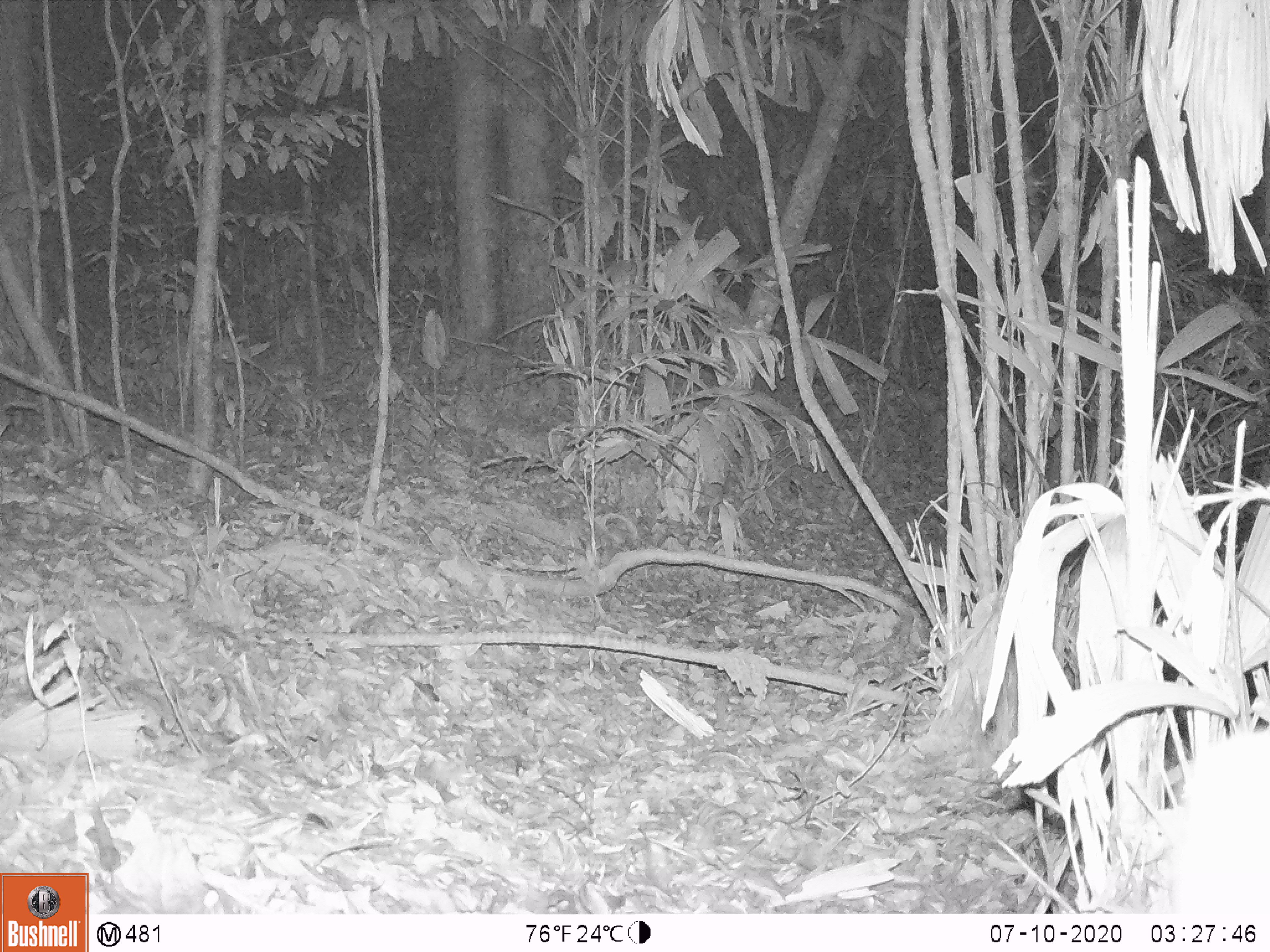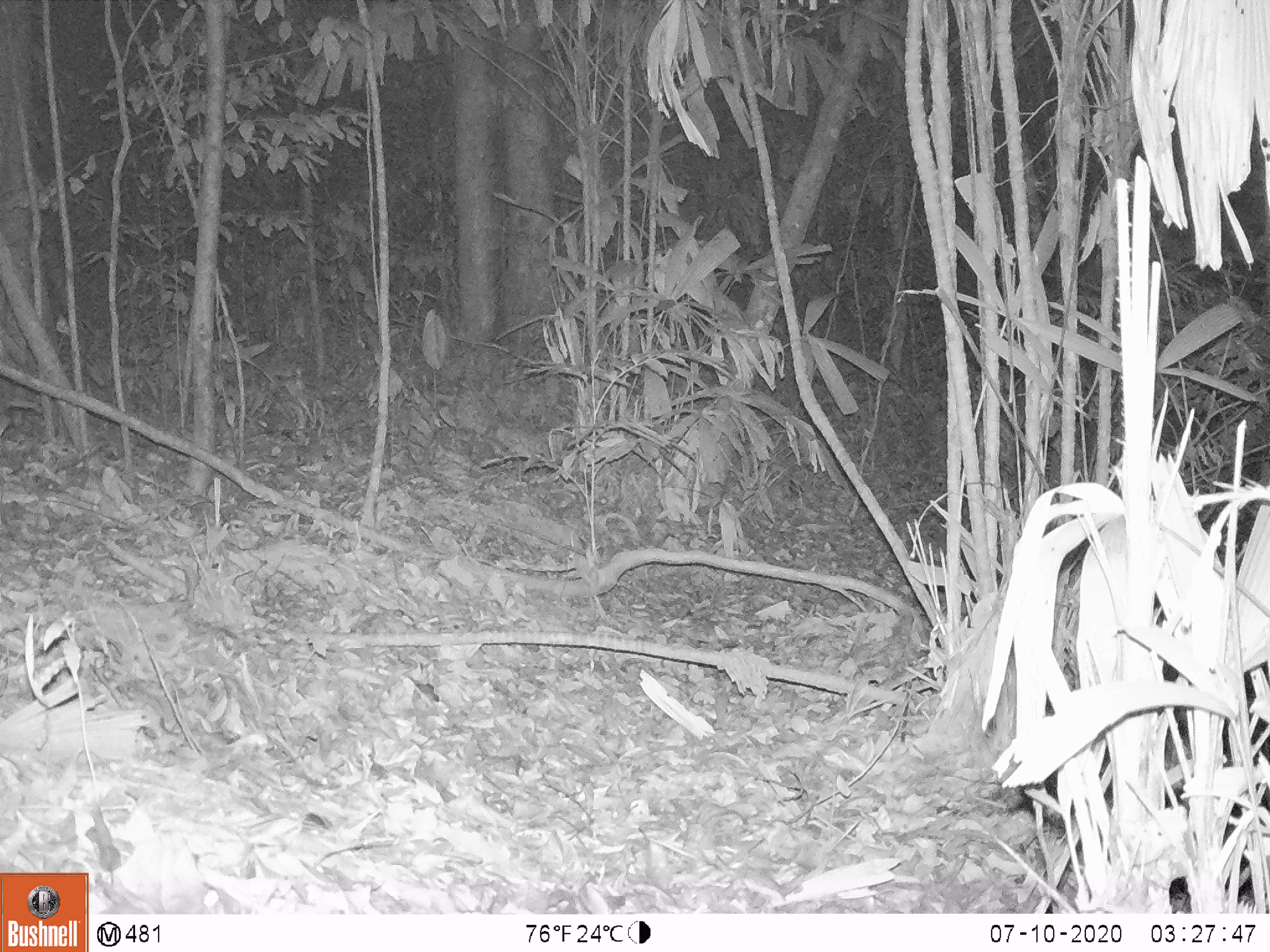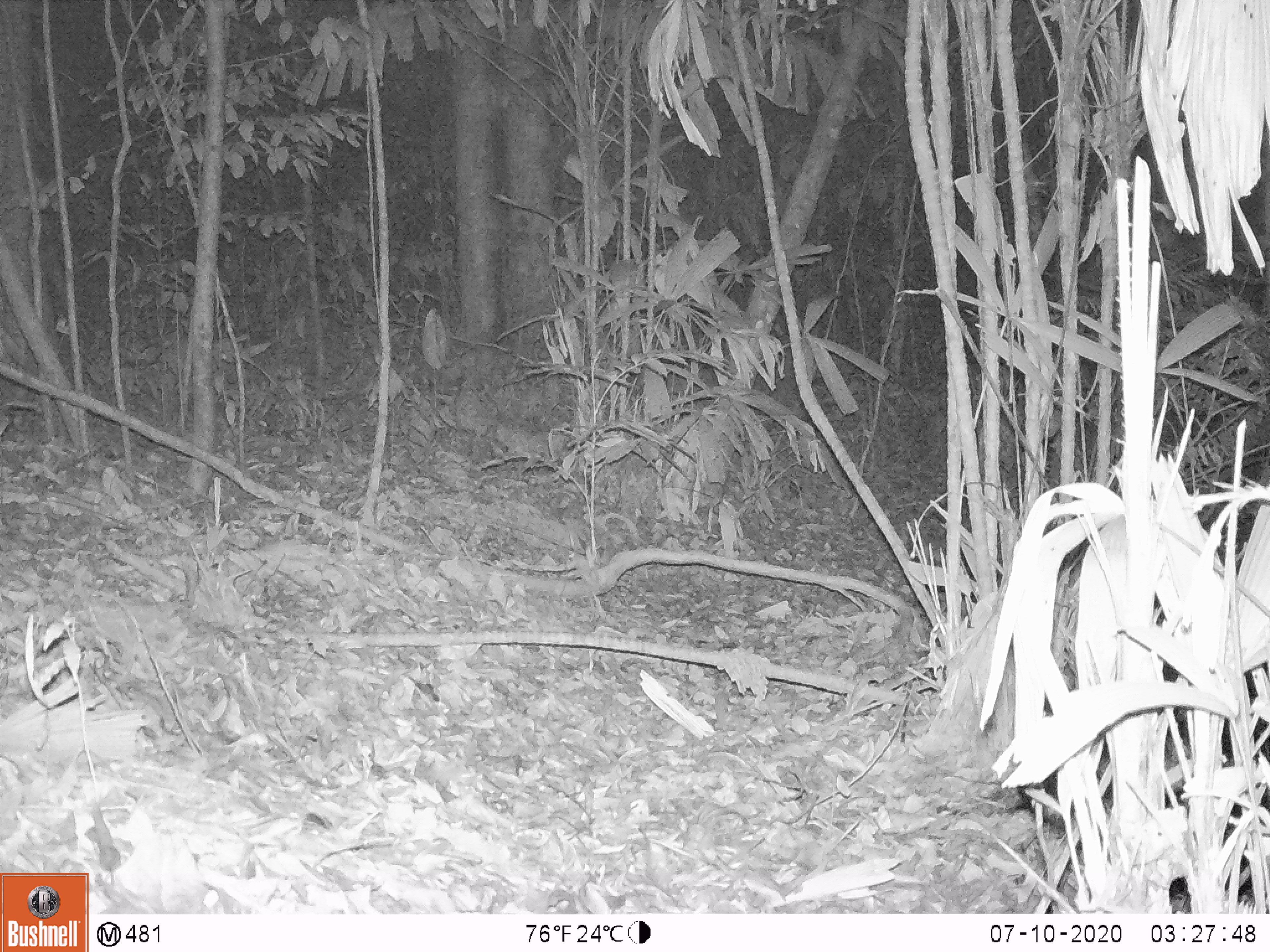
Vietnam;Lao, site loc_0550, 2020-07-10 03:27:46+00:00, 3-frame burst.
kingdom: Animalia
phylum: Chordata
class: Mammalia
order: Artiodactyla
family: Bovidae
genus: Capricornis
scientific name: Capricornis sumatraensis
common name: chinese serow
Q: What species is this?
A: Chinese serow (Capricornis sumatraensis).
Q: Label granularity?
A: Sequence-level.